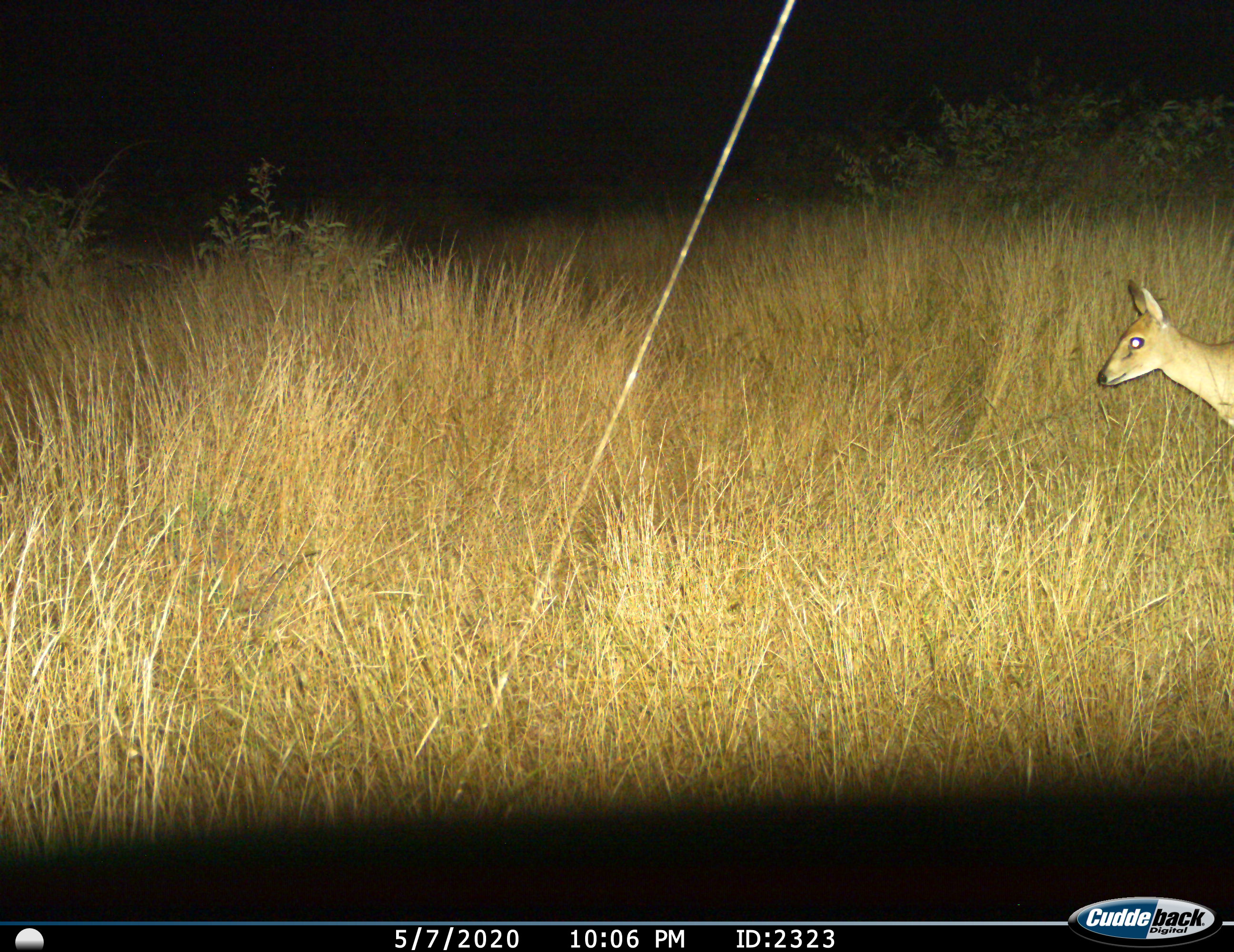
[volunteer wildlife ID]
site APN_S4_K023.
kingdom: Animalia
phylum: Chordata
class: Mammalia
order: Artiodactyla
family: Bovidae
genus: Sylvicapra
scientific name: Sylvicapra grimmia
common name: common duiker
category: duikercommongrey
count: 1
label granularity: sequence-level